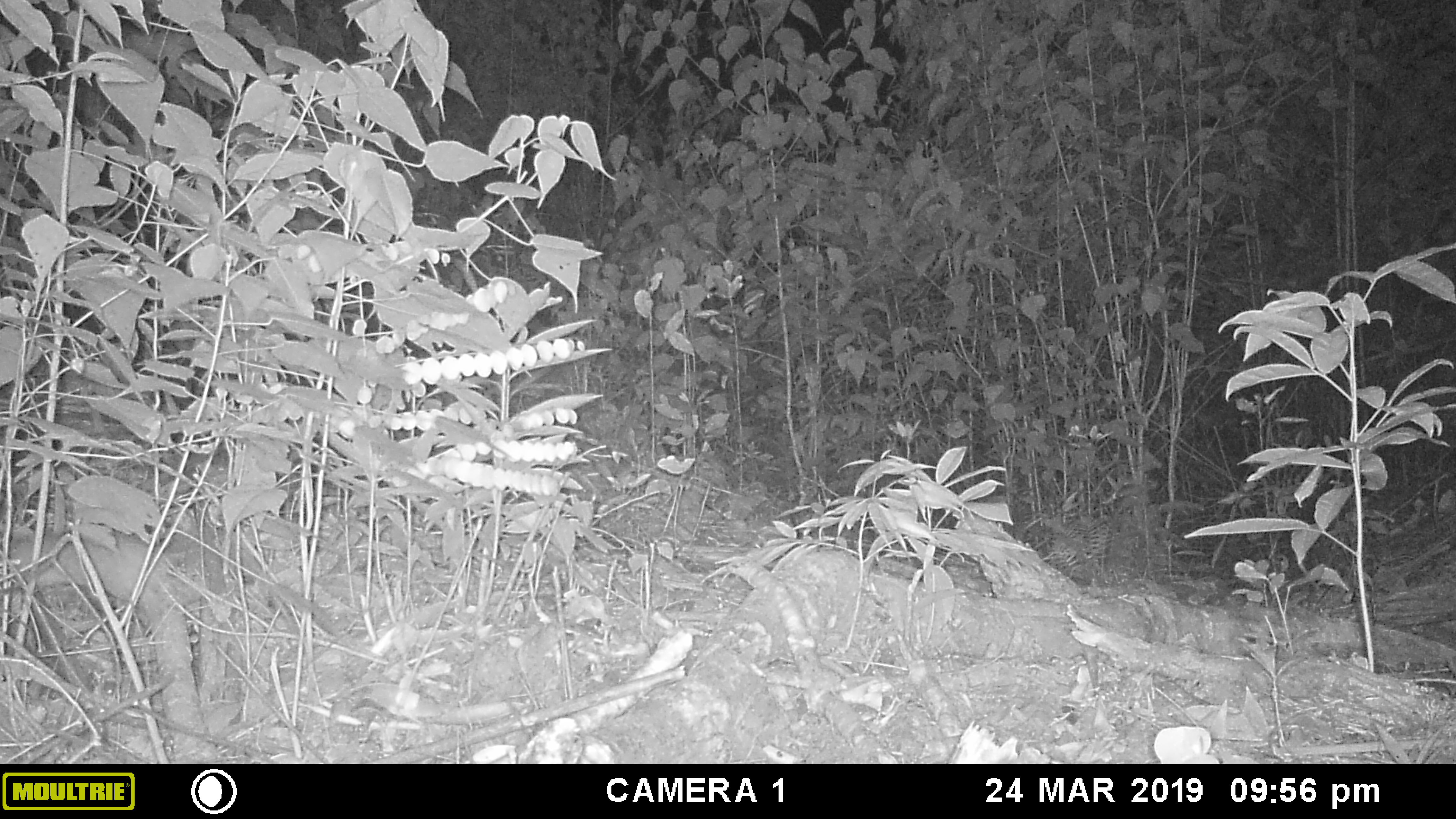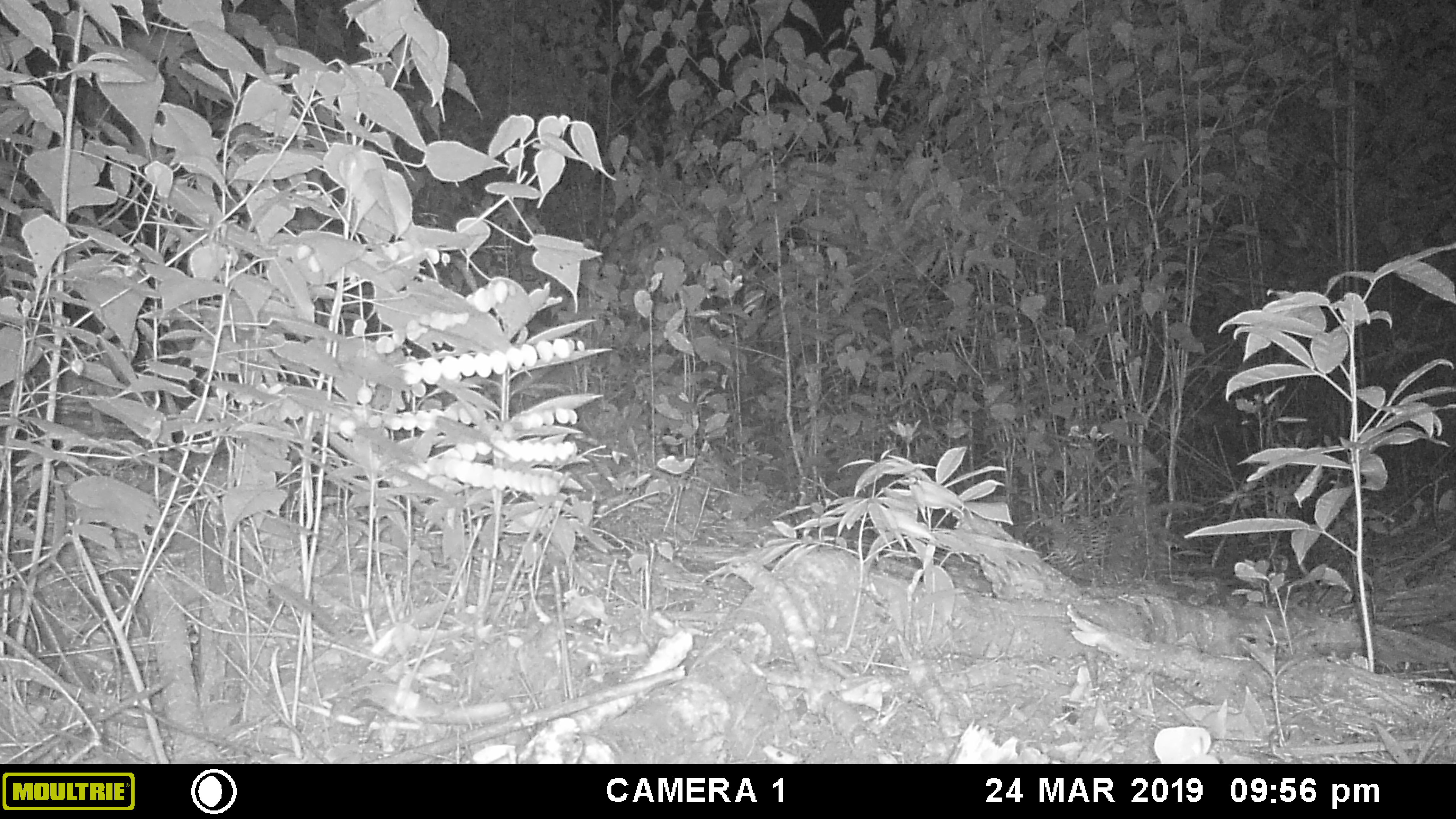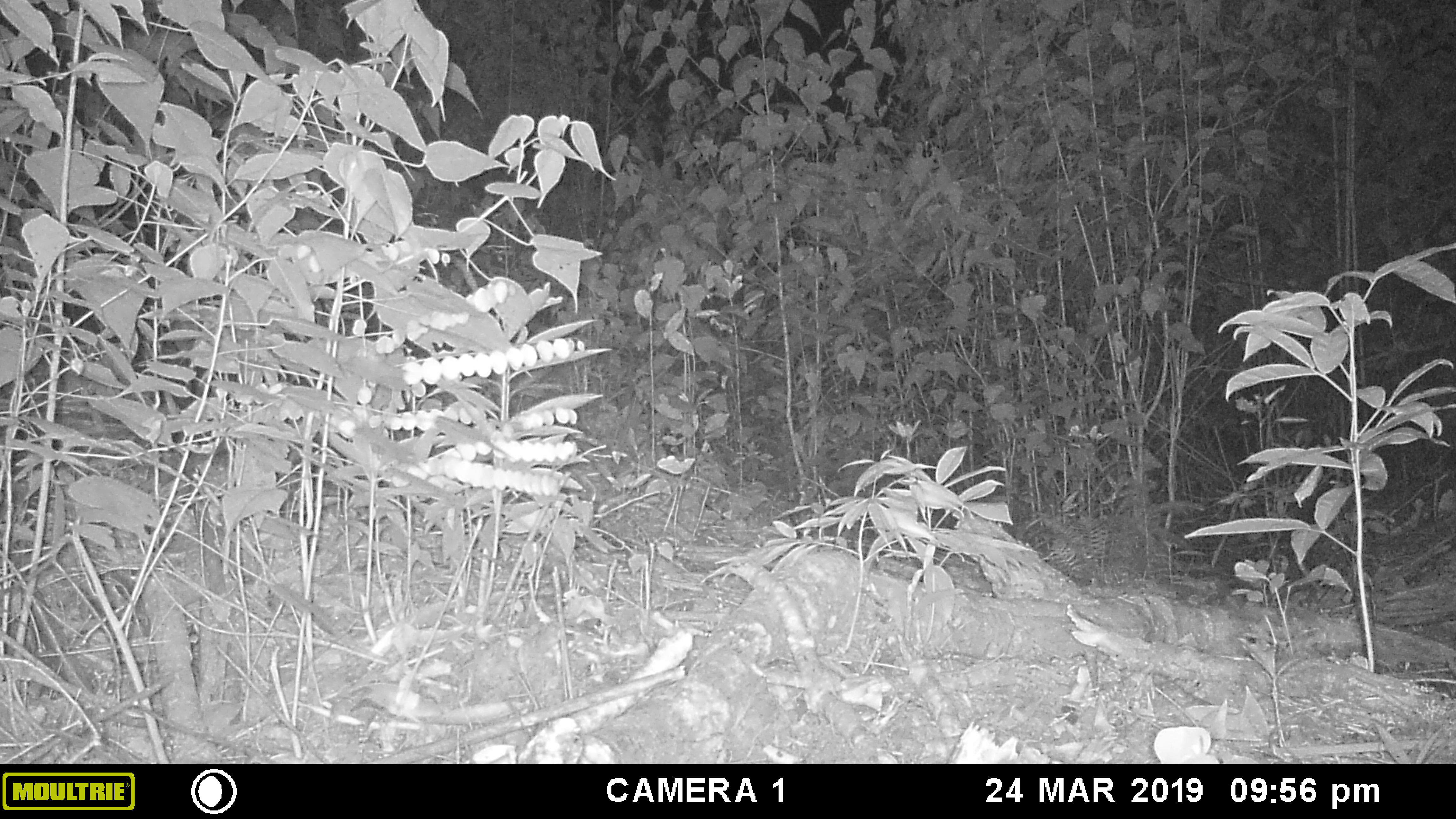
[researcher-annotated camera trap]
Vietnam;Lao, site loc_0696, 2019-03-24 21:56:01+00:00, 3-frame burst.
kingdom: Animalia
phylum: Chordata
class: Mammalia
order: Rodentia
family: Muridae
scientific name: Muridae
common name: old-world mice and rats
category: unidentified murid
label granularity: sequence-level